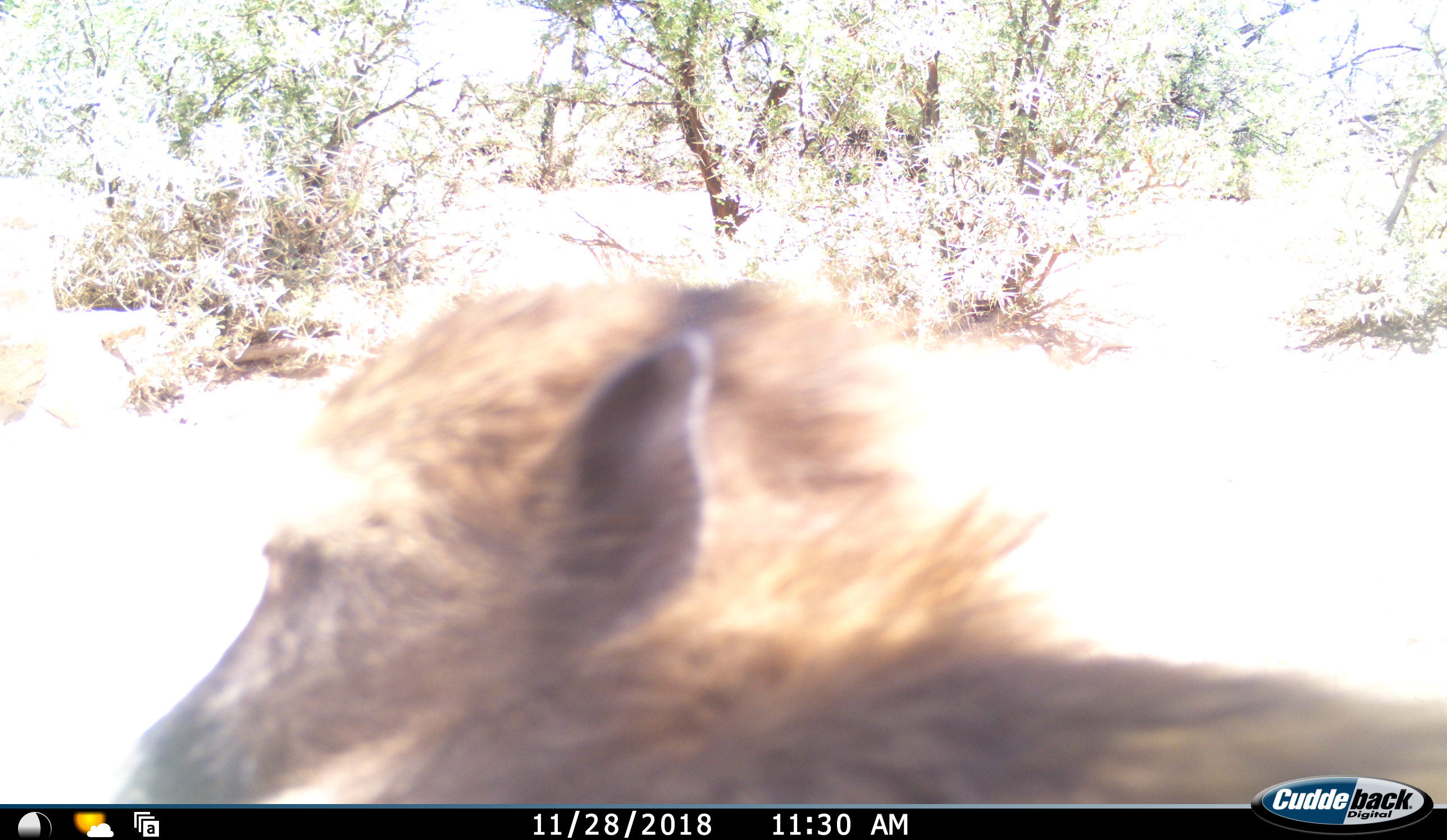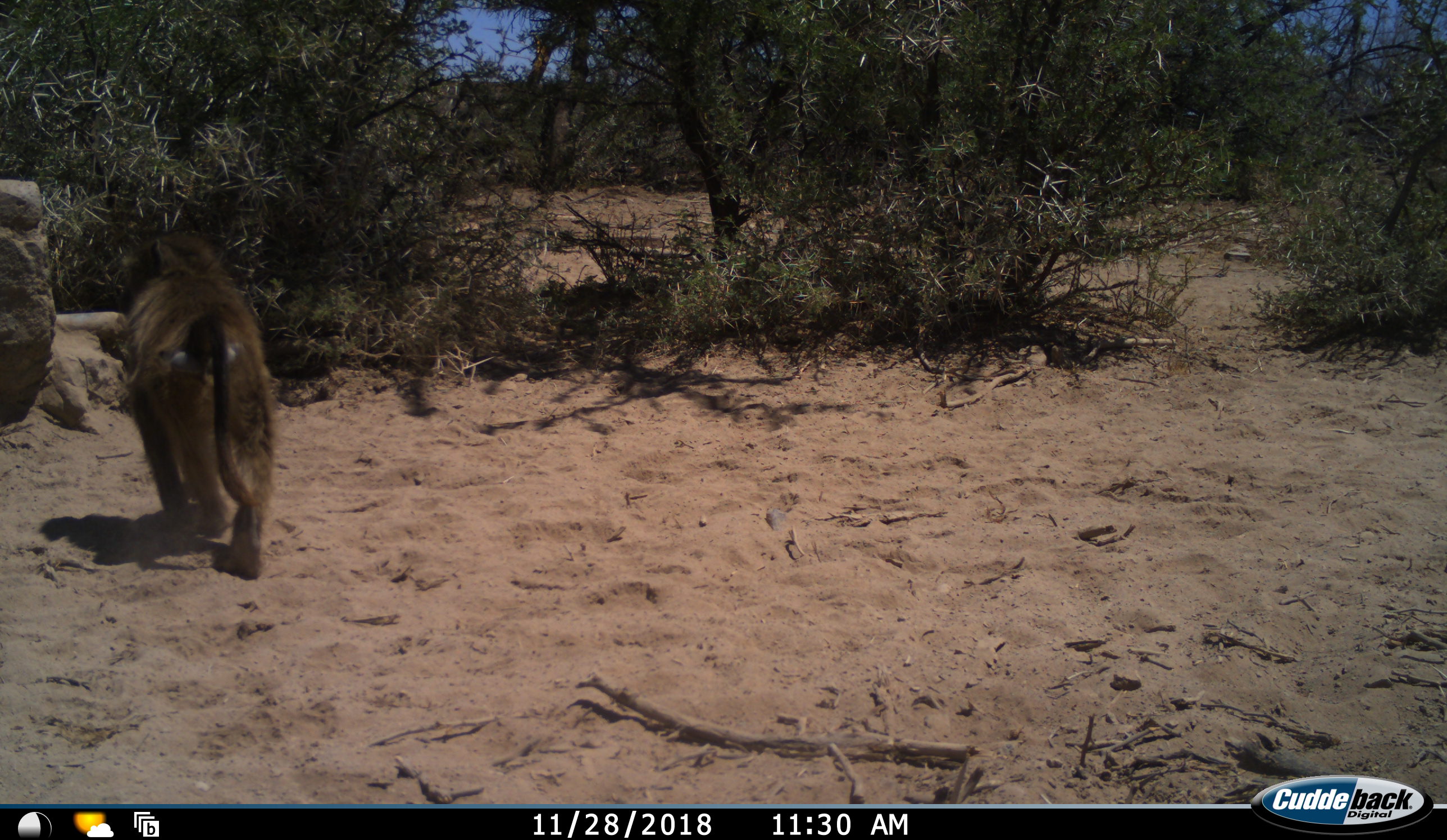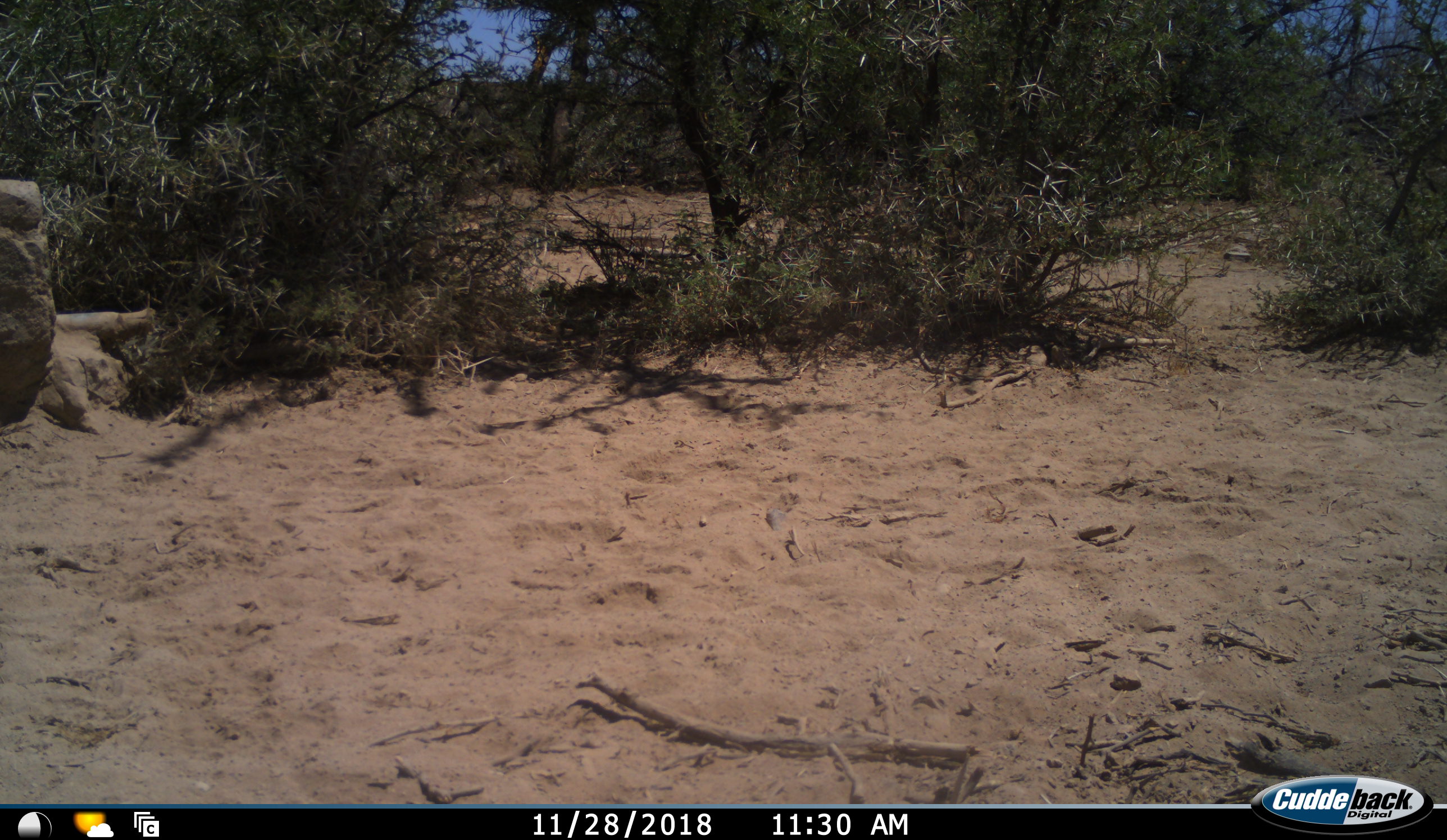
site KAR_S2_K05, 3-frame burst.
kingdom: Animalia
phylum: Chordata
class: Mammalia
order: Primates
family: Cercopithecidae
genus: Papio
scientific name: Papio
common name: baboon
Baboon (Papio), count 1. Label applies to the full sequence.